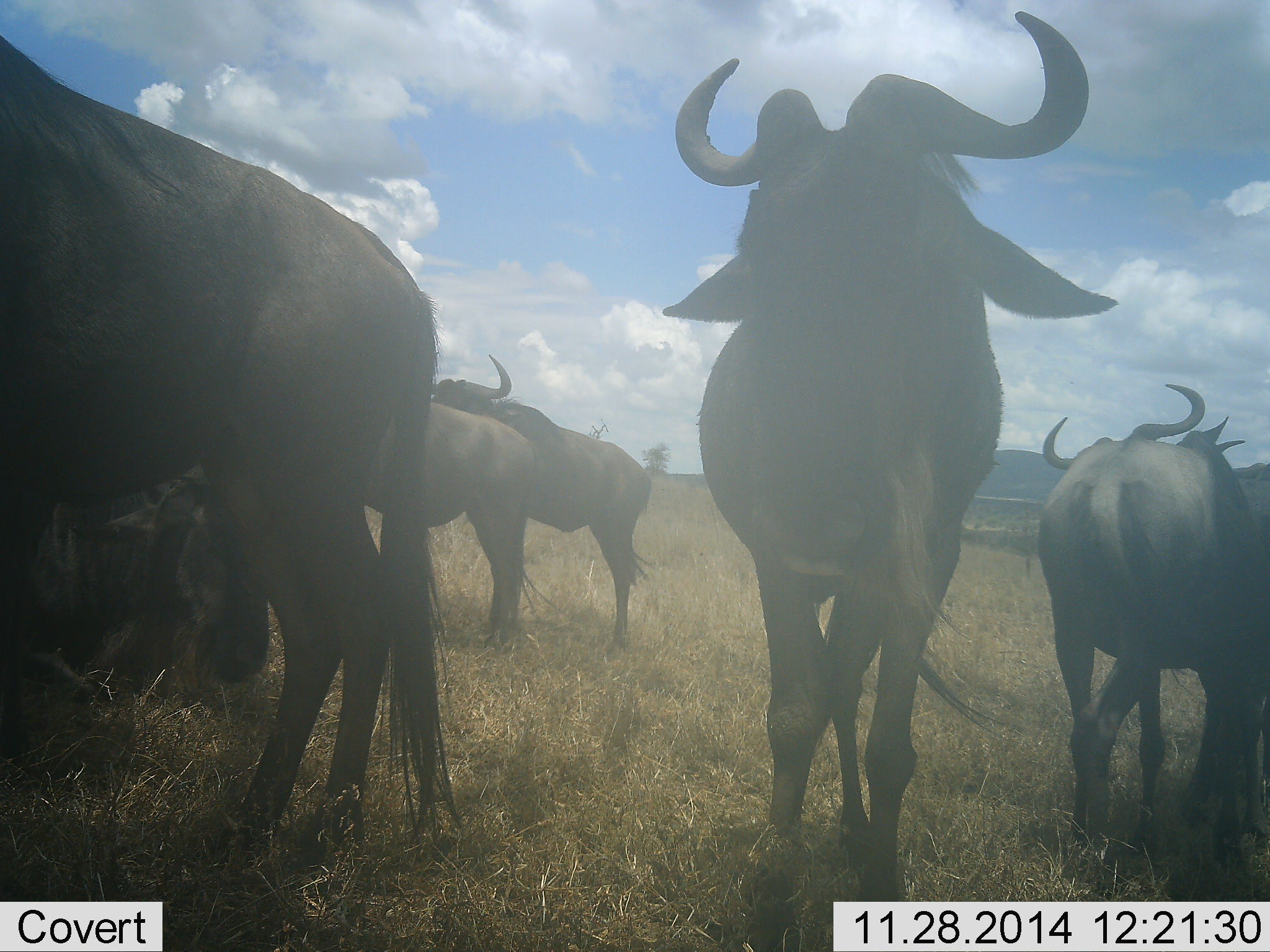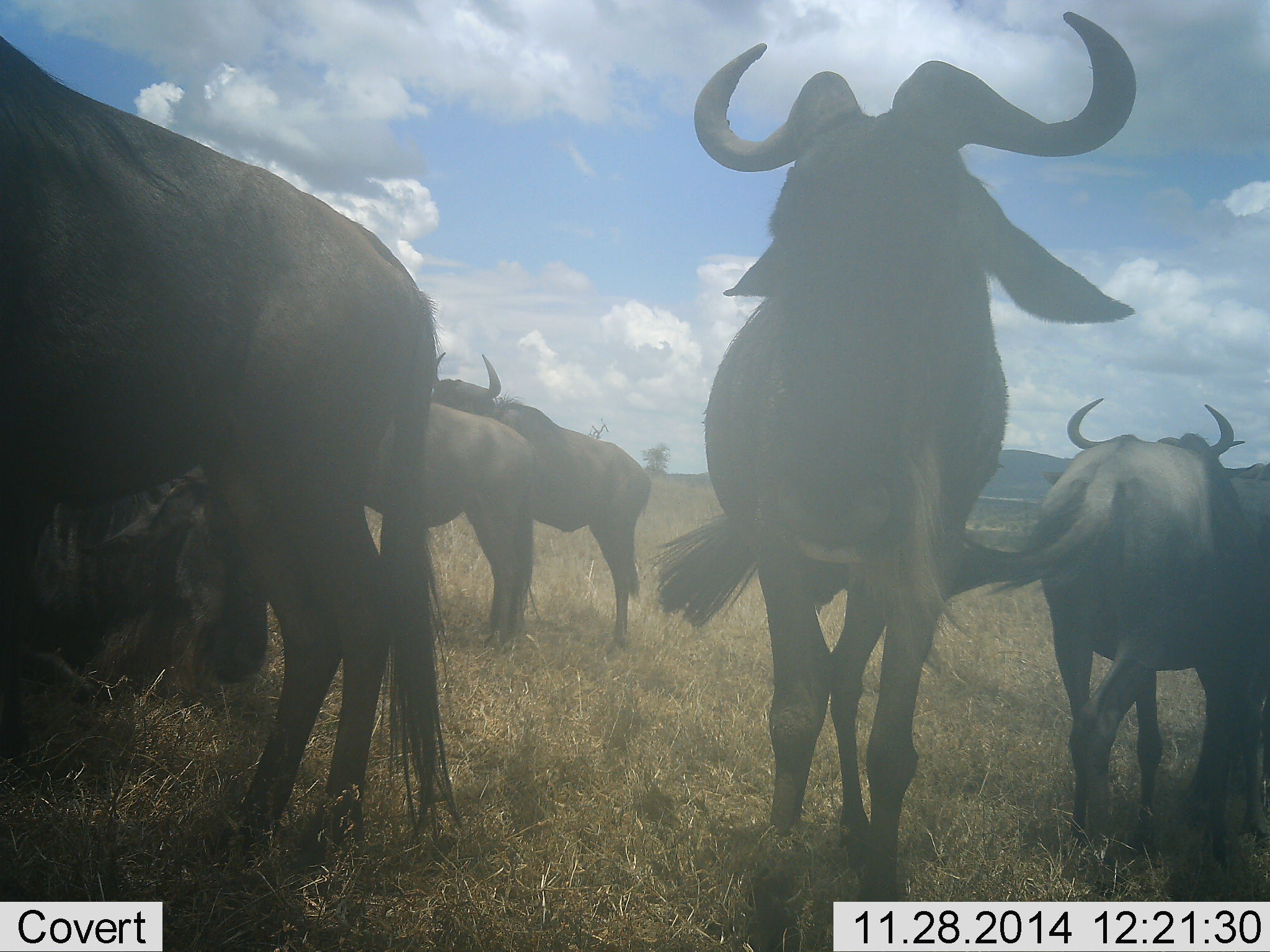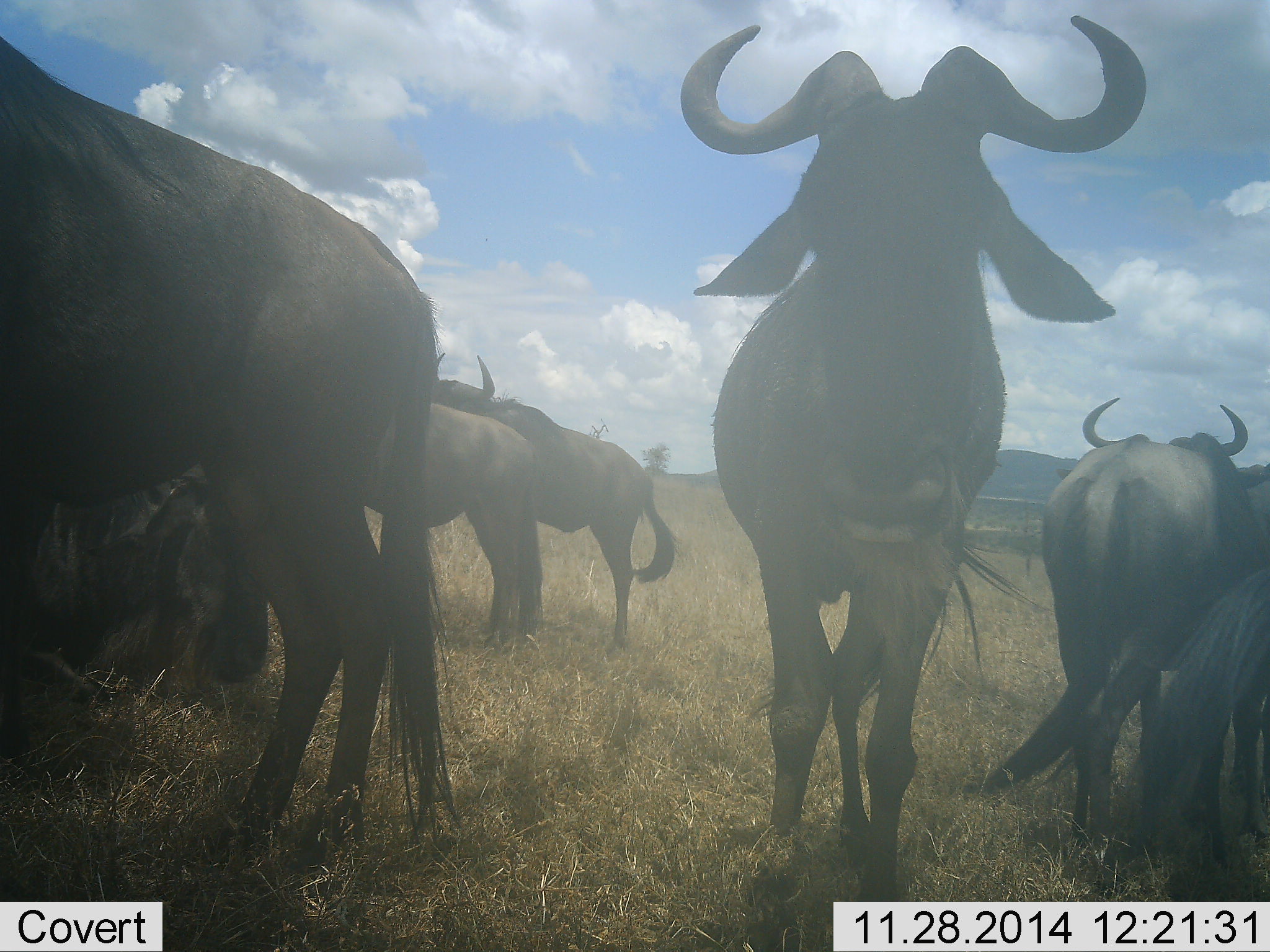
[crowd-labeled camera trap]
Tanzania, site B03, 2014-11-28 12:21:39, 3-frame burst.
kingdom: Animalia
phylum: Chordata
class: Mammalia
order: Artiodactyla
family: Bovidae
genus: Connochaetes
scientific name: Connochaetes taurinus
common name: blue wildebeest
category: wildebeest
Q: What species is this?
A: Wildebeest (blue wildebeest) (Connochaetes taurinus).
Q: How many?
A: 7.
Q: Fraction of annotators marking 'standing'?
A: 90%.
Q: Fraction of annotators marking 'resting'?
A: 90%.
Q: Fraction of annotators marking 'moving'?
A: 0%.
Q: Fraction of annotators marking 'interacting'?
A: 10%.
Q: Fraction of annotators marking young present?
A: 0%.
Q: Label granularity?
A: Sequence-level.